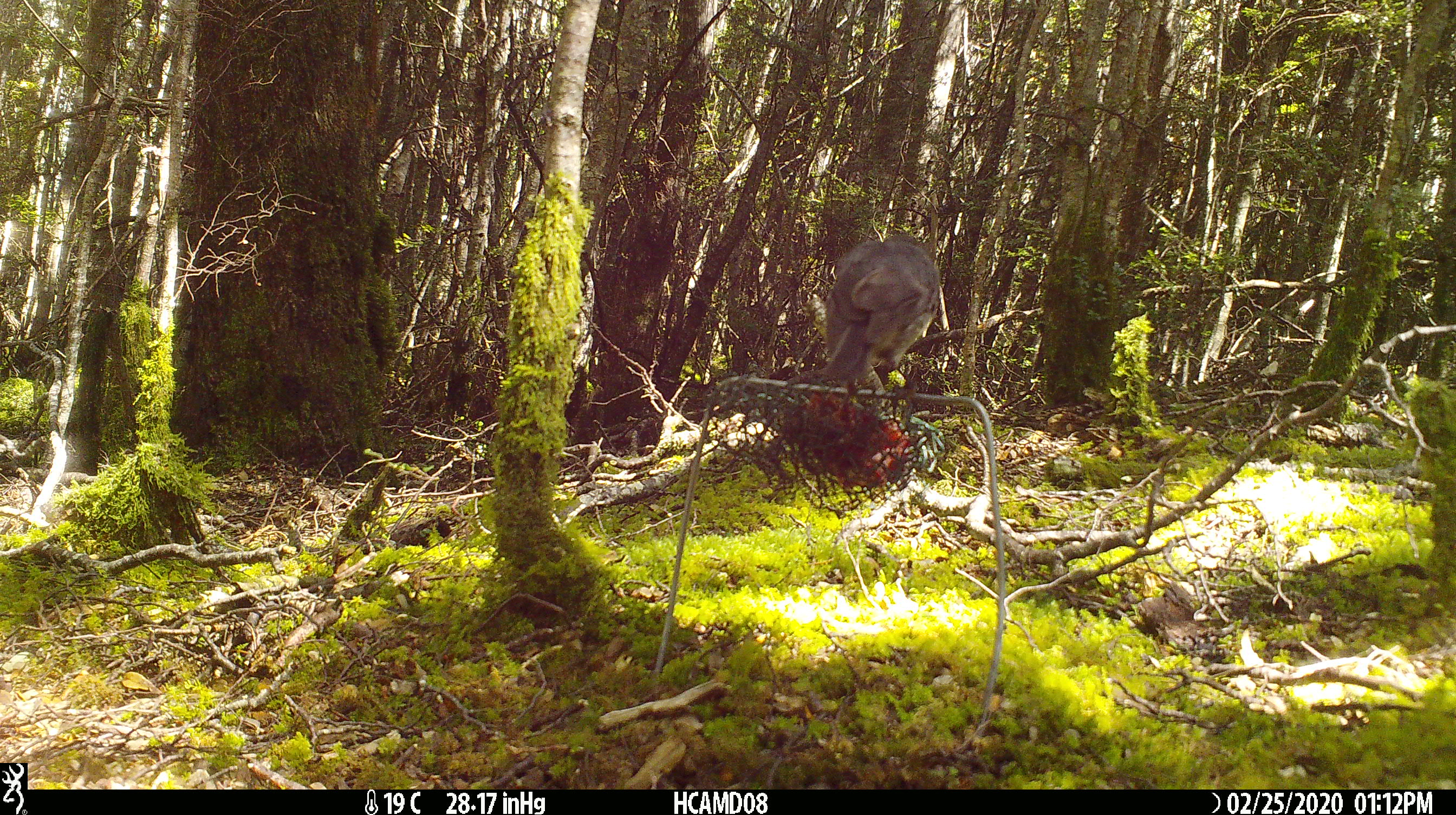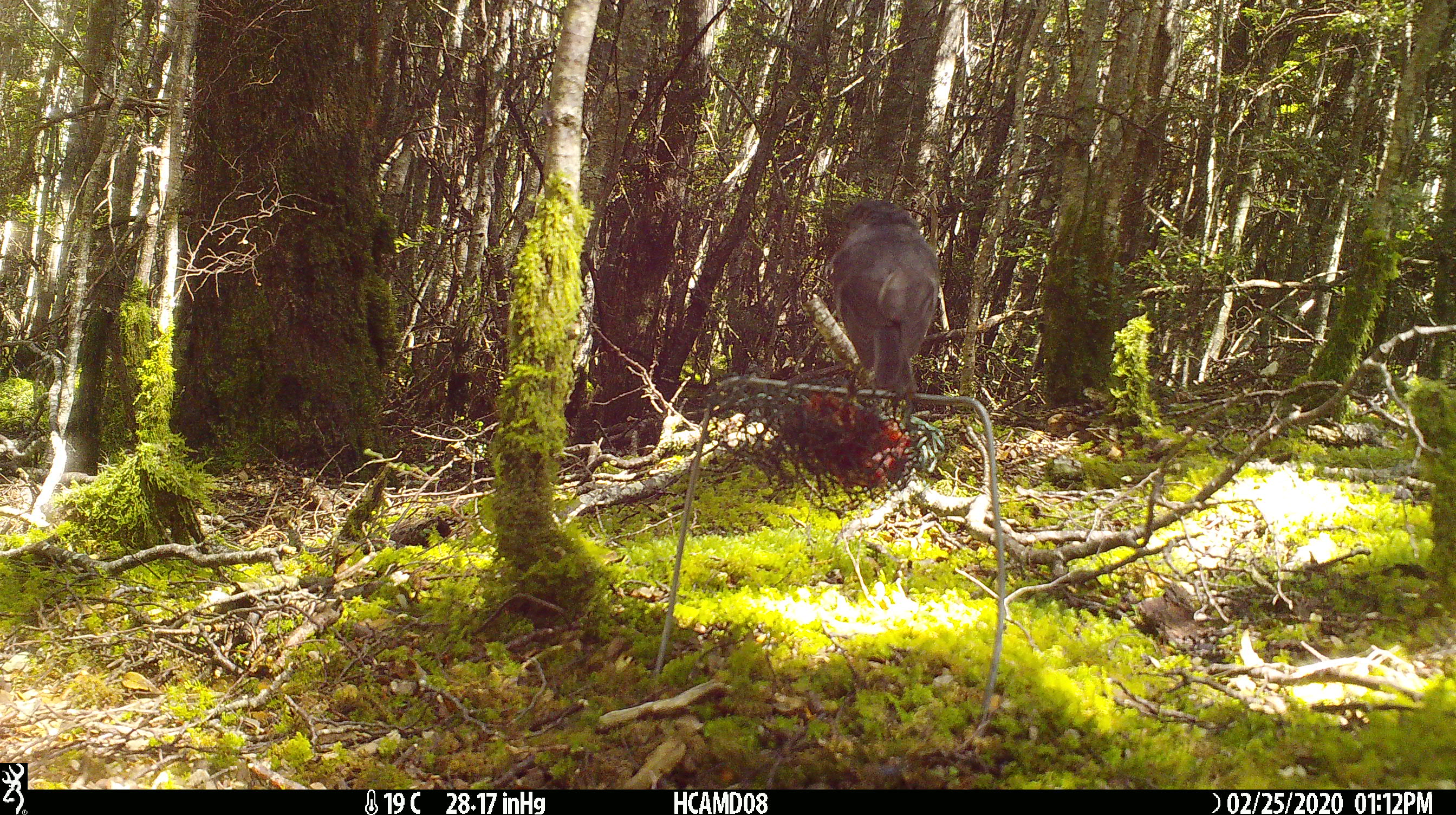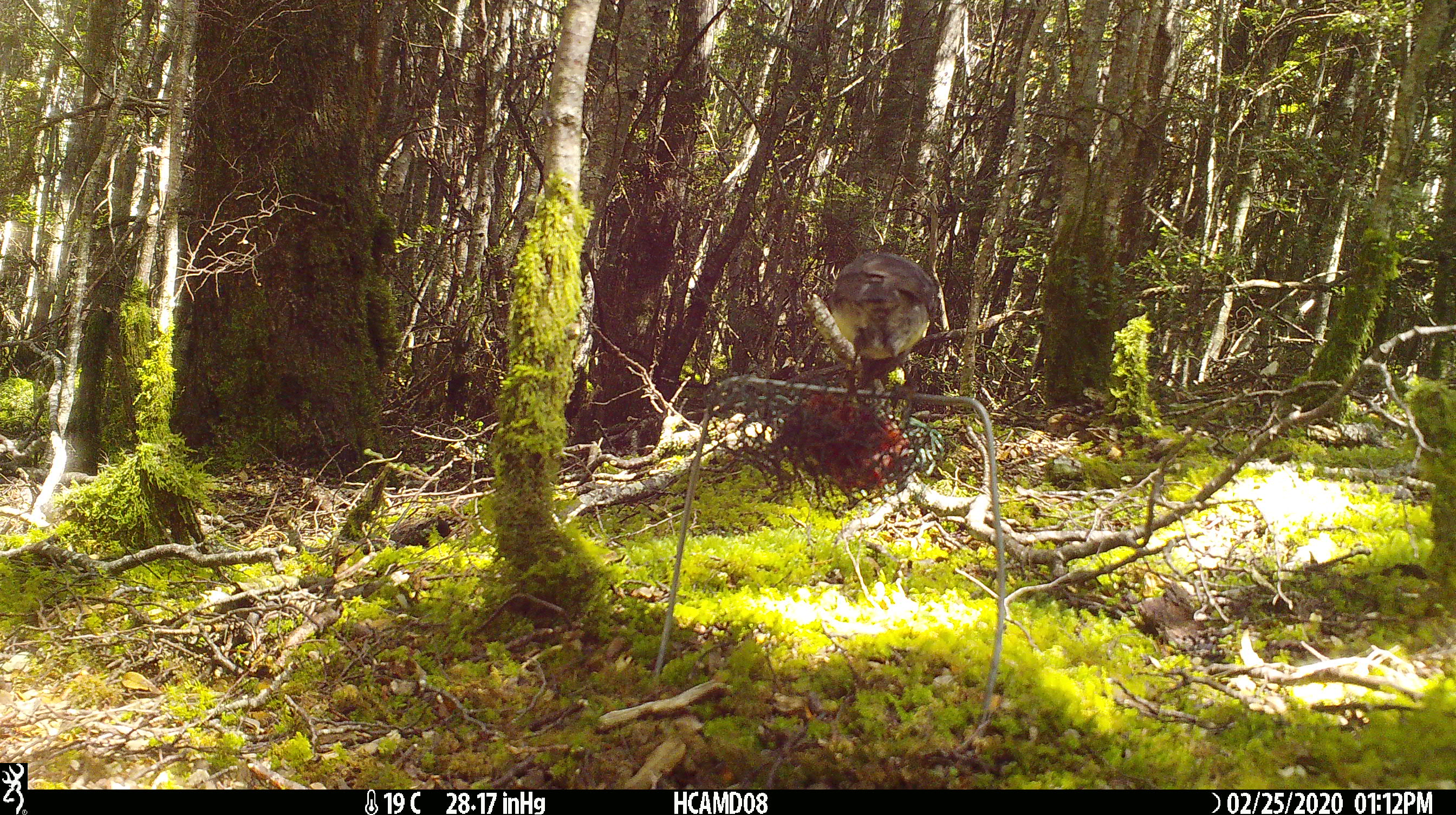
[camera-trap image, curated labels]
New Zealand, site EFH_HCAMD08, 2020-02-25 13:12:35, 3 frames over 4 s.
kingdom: Animalia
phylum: Chordata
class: Aves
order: Passeriformes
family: Petroicidae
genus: Petroica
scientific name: Petroica australis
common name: new zealand robin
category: robin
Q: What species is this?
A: Robin (new zealand robin) (Petroica australis).